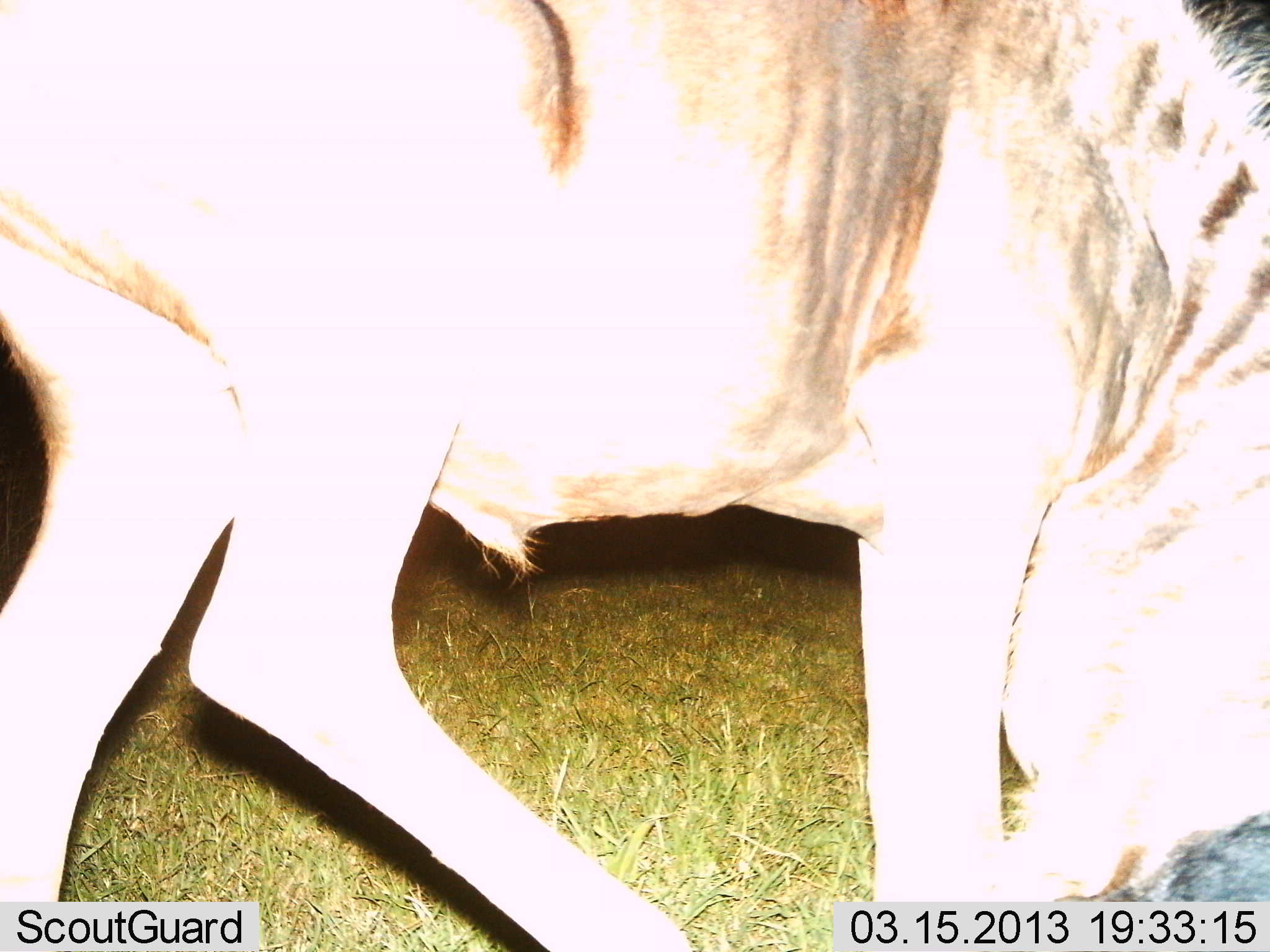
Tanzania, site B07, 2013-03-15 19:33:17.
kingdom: Animalia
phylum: Chordata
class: Mammalia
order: Artiodactyla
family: Bovidae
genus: Connochaetes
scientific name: Connochaetes taurinus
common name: blue wildebeest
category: wildebeest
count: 1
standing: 42%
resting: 0%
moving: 27%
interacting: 0%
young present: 0%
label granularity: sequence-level